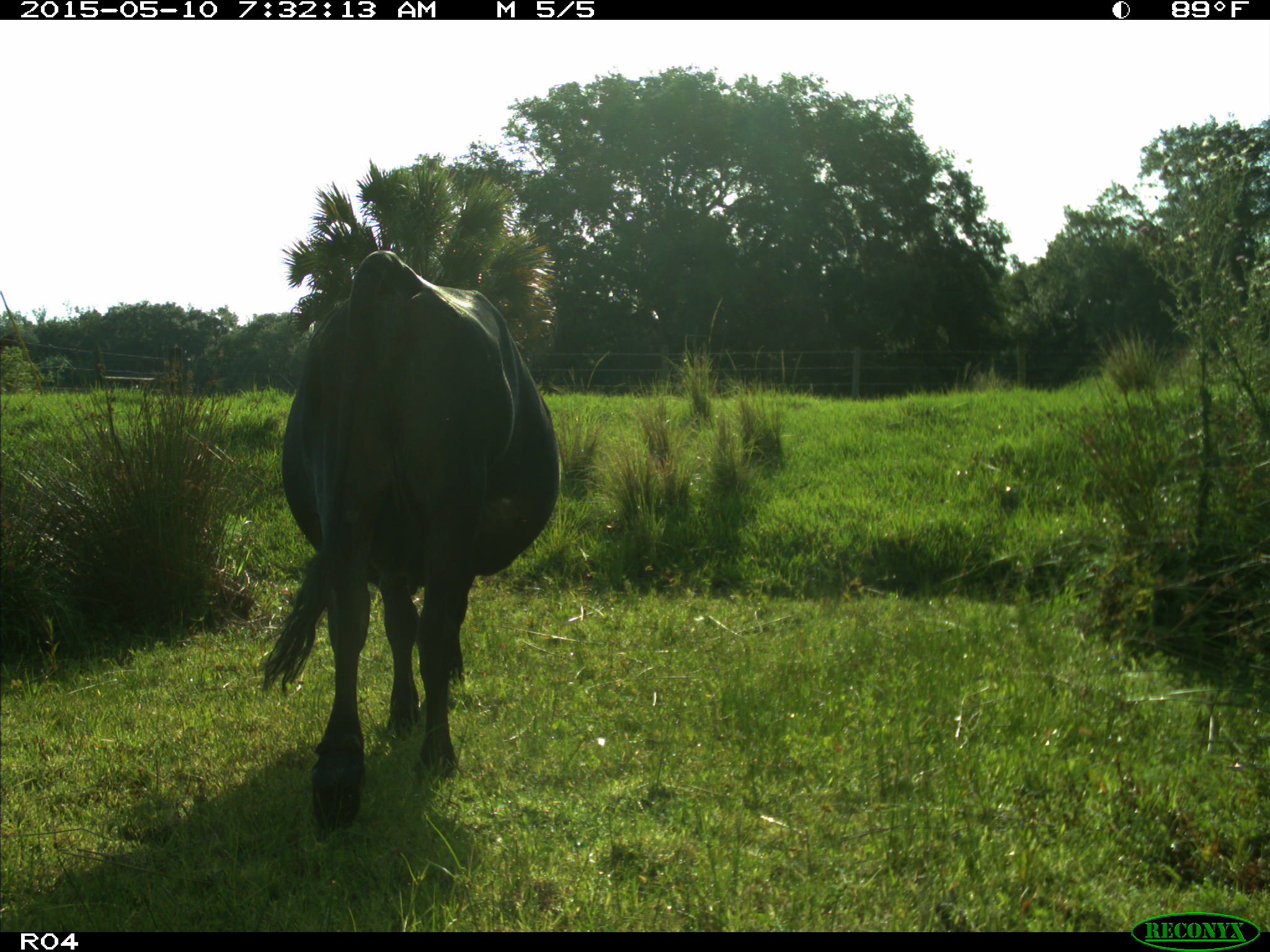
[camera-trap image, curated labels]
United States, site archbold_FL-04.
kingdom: Animalia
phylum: Chordata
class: Mammalia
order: Artiodactyla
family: Bovidae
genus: Bos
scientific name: Bos taurus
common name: domestic cow